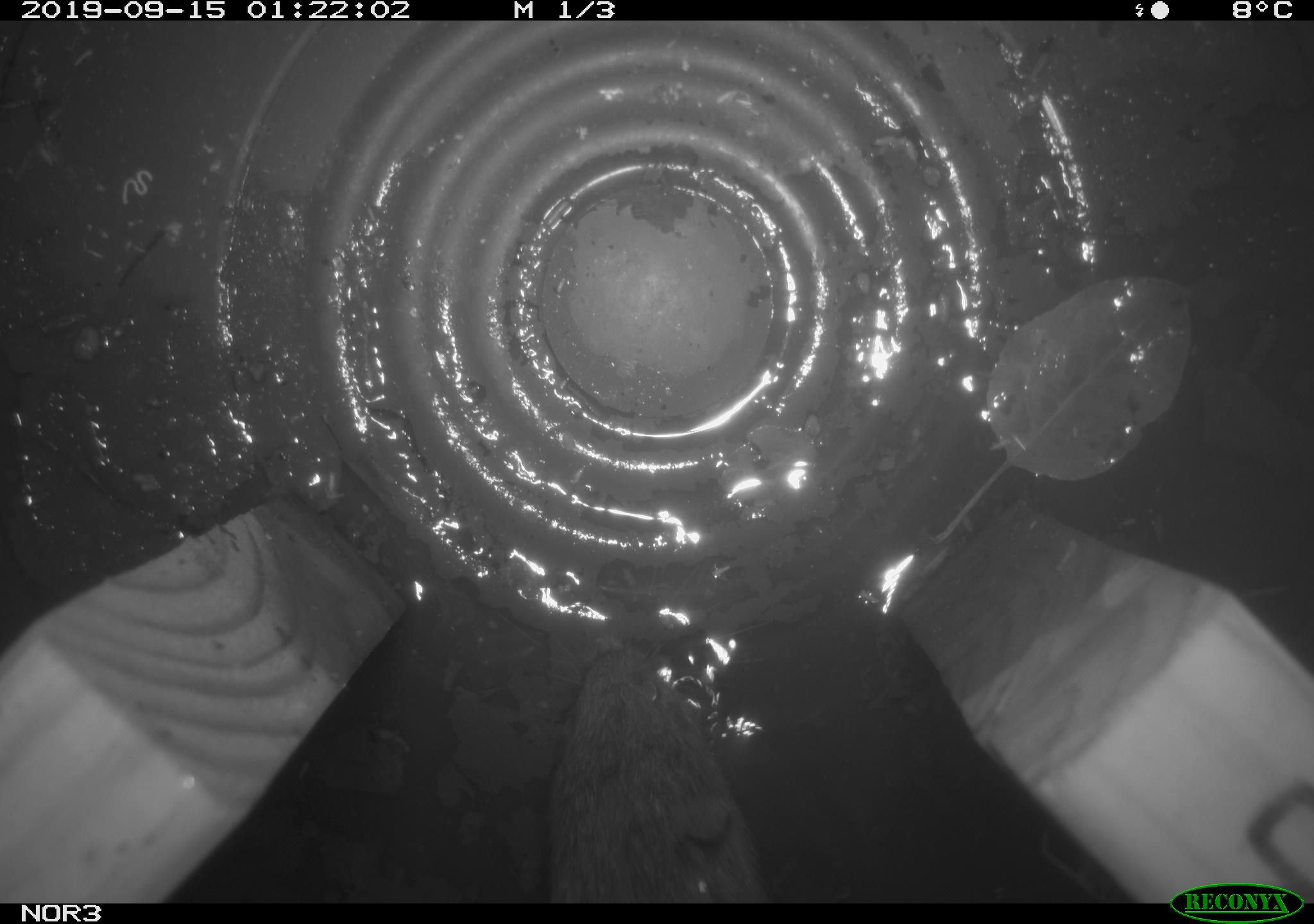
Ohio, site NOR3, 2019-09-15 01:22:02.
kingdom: Animalia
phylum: Chordata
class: Mammalia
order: Rodentia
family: Cricetidae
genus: Microtus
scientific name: Microtus pennsylvanicus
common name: meadow vole